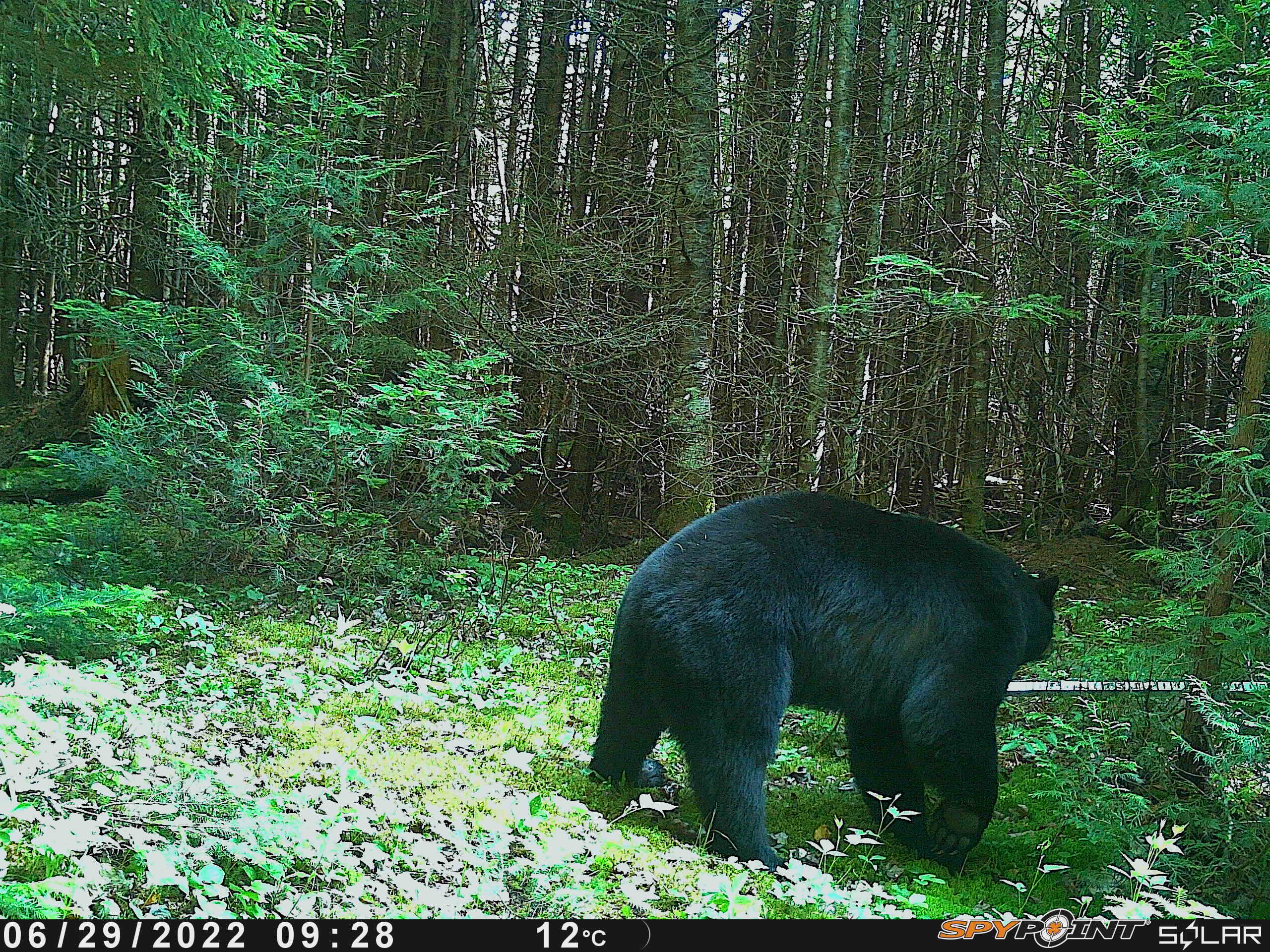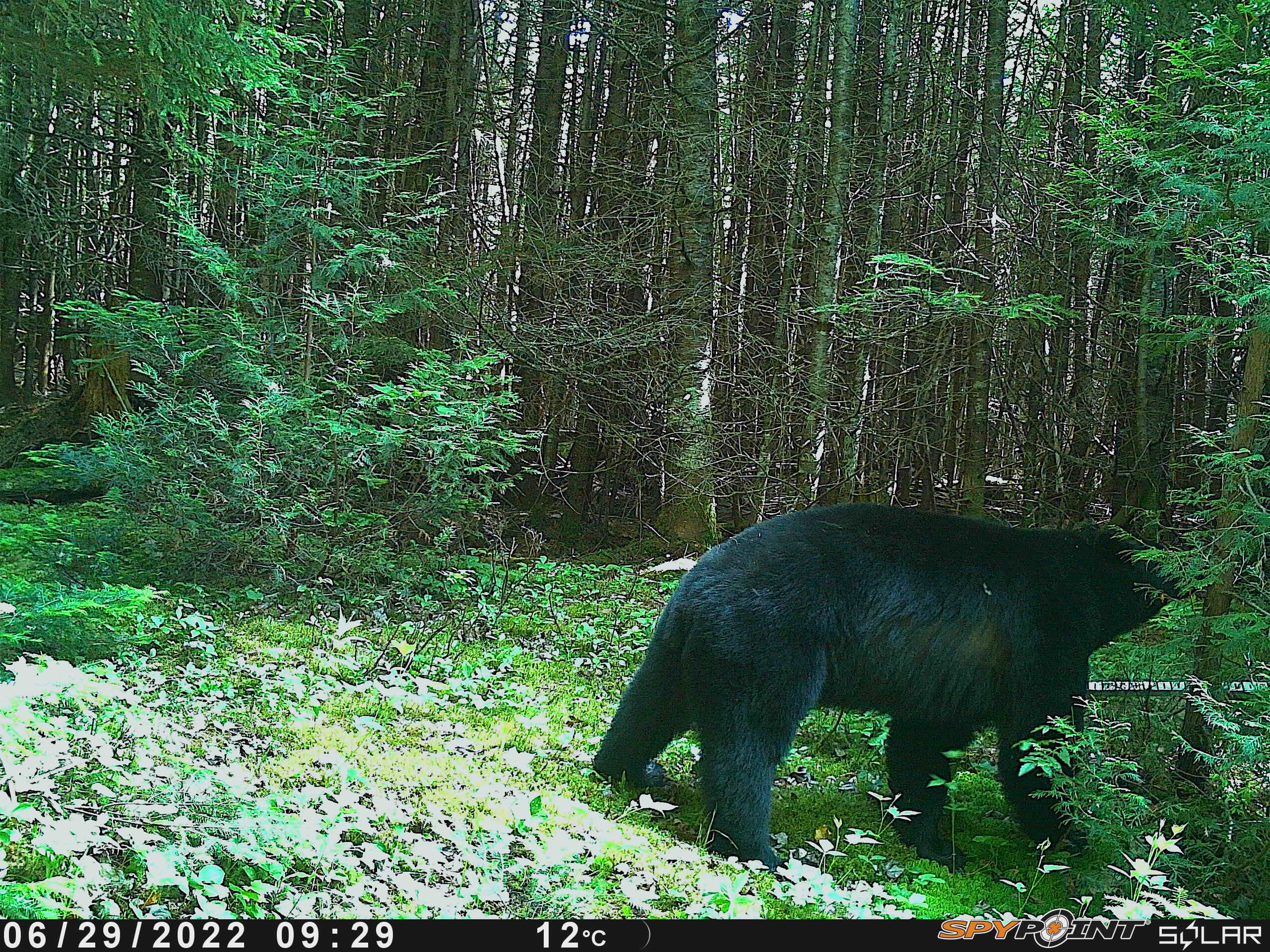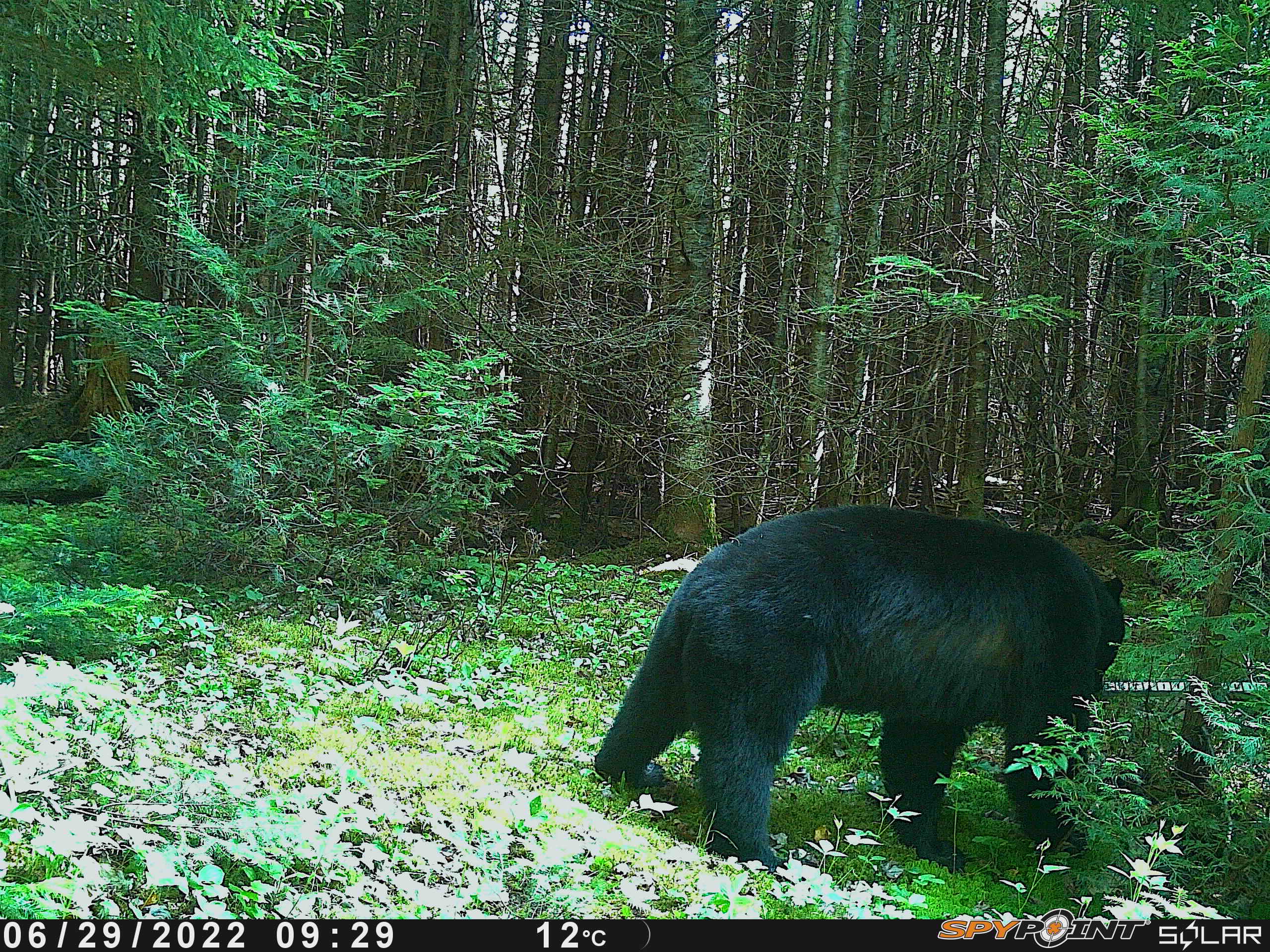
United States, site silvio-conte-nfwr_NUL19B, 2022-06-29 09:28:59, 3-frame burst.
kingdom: Animalia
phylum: Chordata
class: Mammalia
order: Carnivora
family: Ursidae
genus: Ursus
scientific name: Ursus americanus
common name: black bear